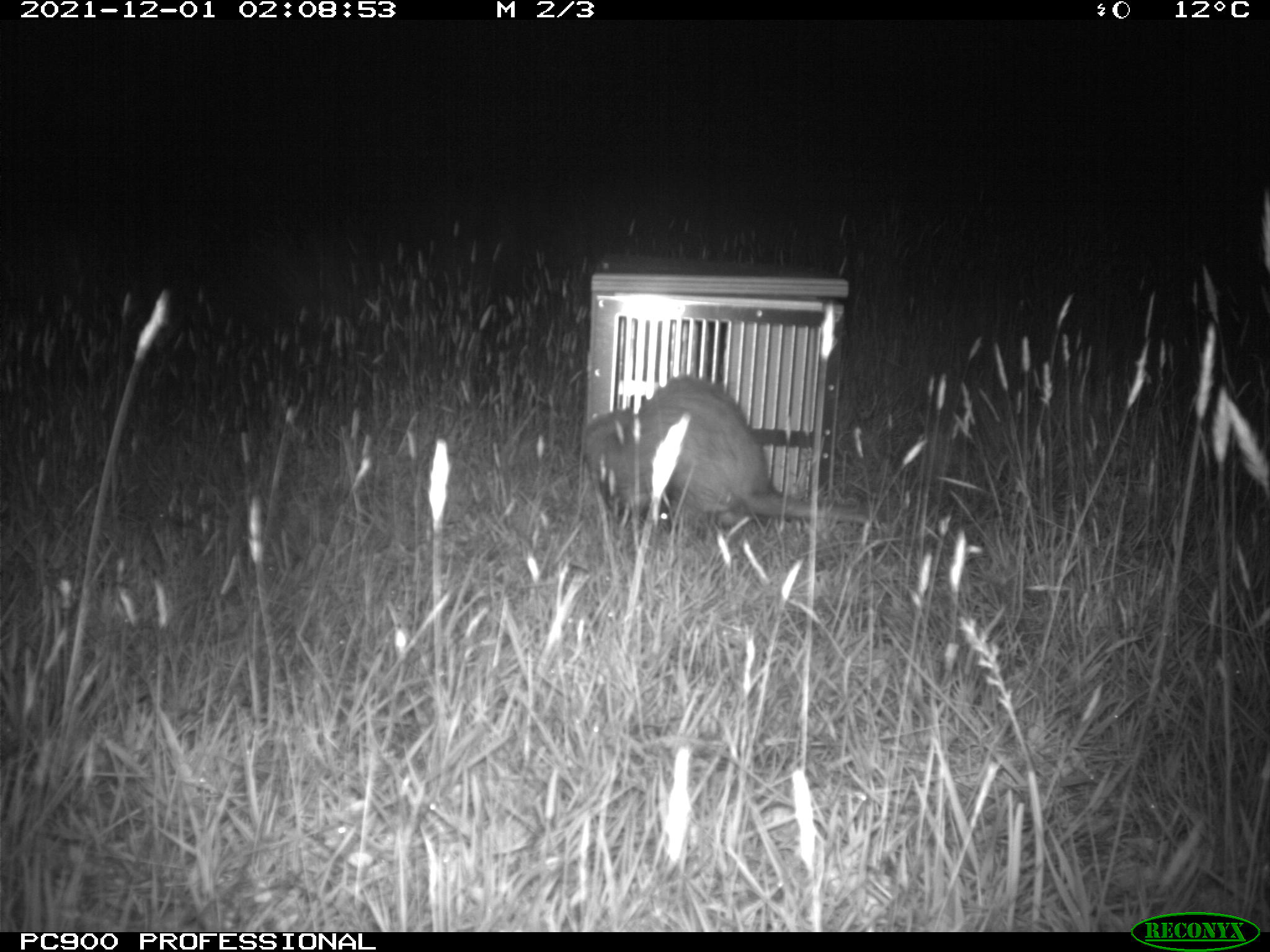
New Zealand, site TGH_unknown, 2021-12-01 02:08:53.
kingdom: Animalia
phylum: Chordata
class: Mammalia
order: Carnivora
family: Mustelidae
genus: Mustela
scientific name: Mustela furo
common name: ferret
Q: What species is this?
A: Ferret (Mustela furo).